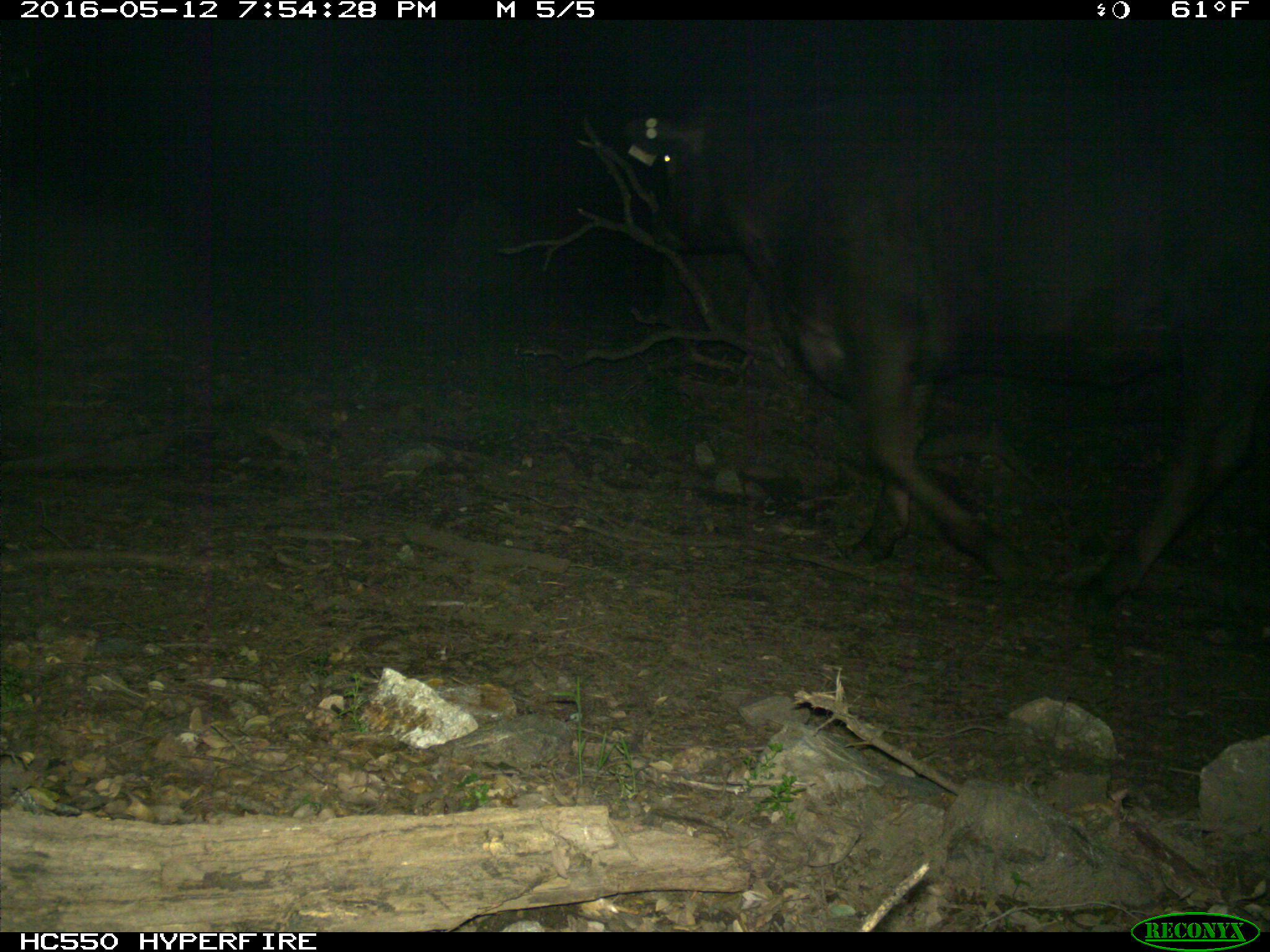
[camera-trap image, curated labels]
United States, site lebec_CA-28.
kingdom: Animalia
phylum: Chordata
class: Mammalia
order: Artiodactyla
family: Bovidae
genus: Bos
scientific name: Bos taurus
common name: domestic cow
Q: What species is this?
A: Bos taurus (domestic cow).